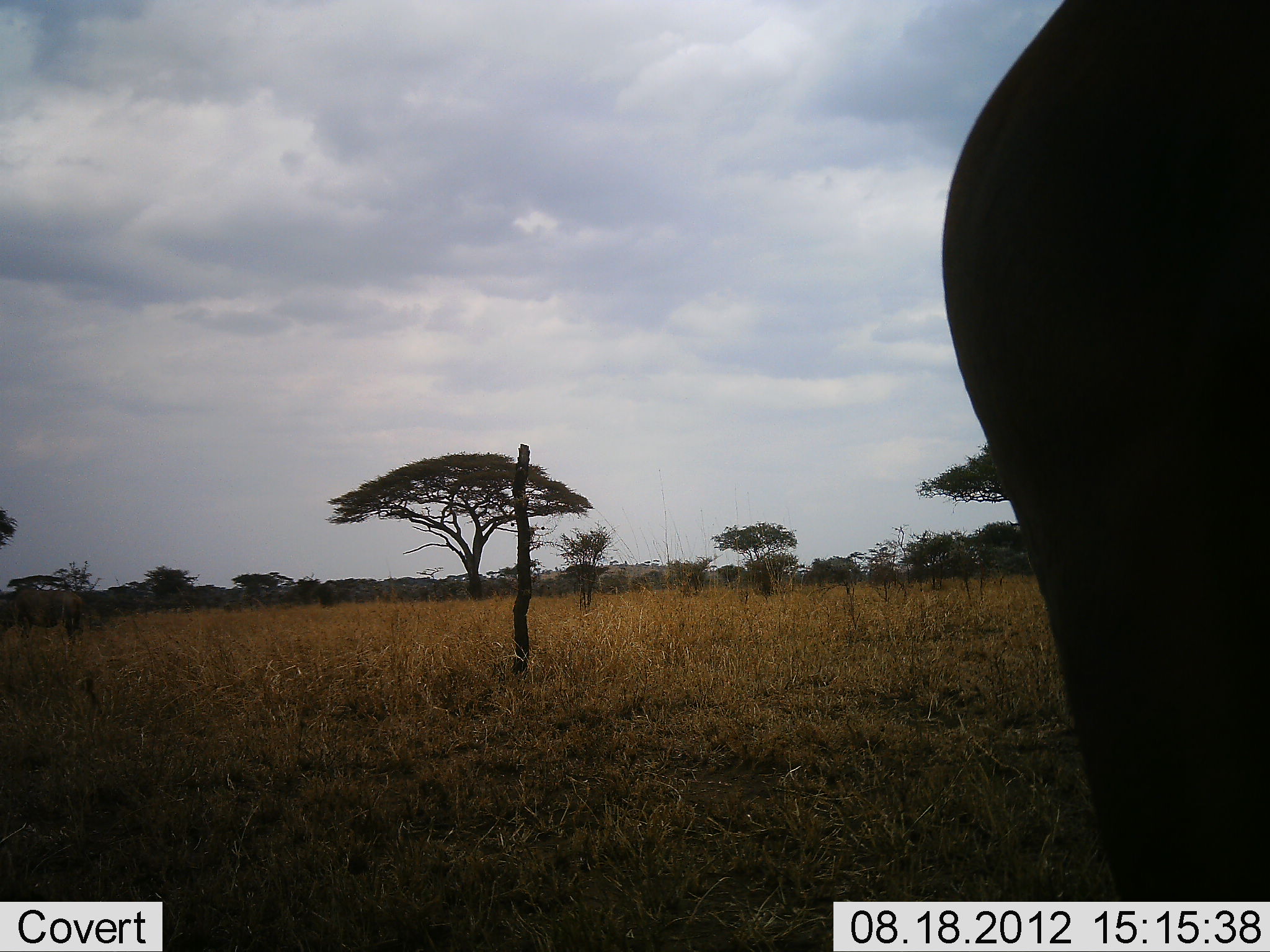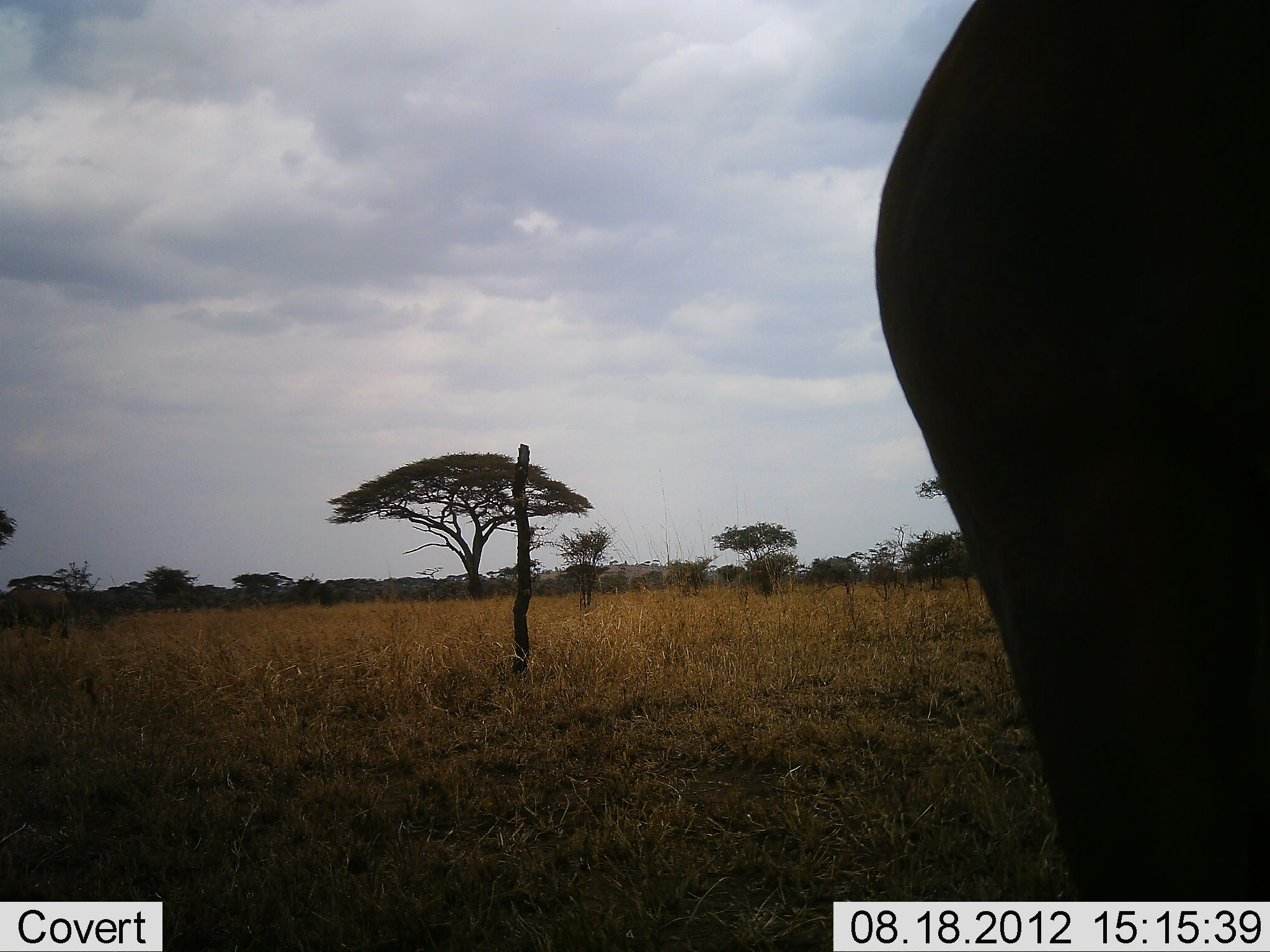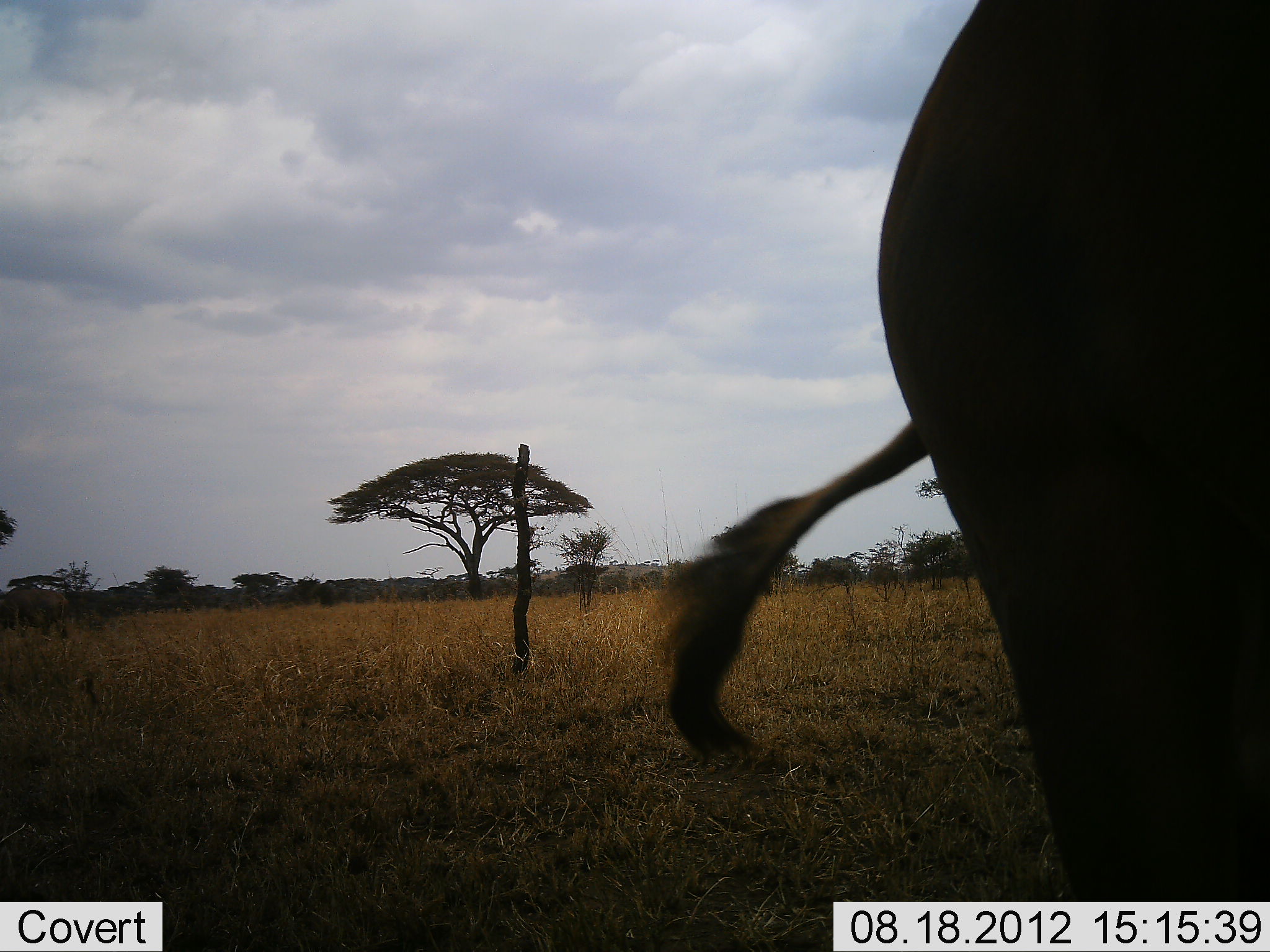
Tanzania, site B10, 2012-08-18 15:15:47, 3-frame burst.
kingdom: Animalia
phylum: Chordata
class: Mammalia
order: Proboscidea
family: Elephantidae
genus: Loxodonta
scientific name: Loxodonta africana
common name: african bush elephant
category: elephant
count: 1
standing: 100%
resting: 0%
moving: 0%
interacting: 0%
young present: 0%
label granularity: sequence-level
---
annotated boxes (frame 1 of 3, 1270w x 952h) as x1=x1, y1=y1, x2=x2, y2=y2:
animal: x1=942, y1=0, x2=1270, y2=951; x1=0, y1=589, x2=84, y2=647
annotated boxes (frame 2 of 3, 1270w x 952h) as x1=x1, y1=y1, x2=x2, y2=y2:
animal: x1=871, y1=0, x2=1270, y2=952; x1=0, y1=587, x2=73, y2=643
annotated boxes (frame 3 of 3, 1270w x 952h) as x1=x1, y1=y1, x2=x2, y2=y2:
animal: x1=663, y1=0, x2=1270, y2=951; x1=0, y1=586, x2=70, y2=641